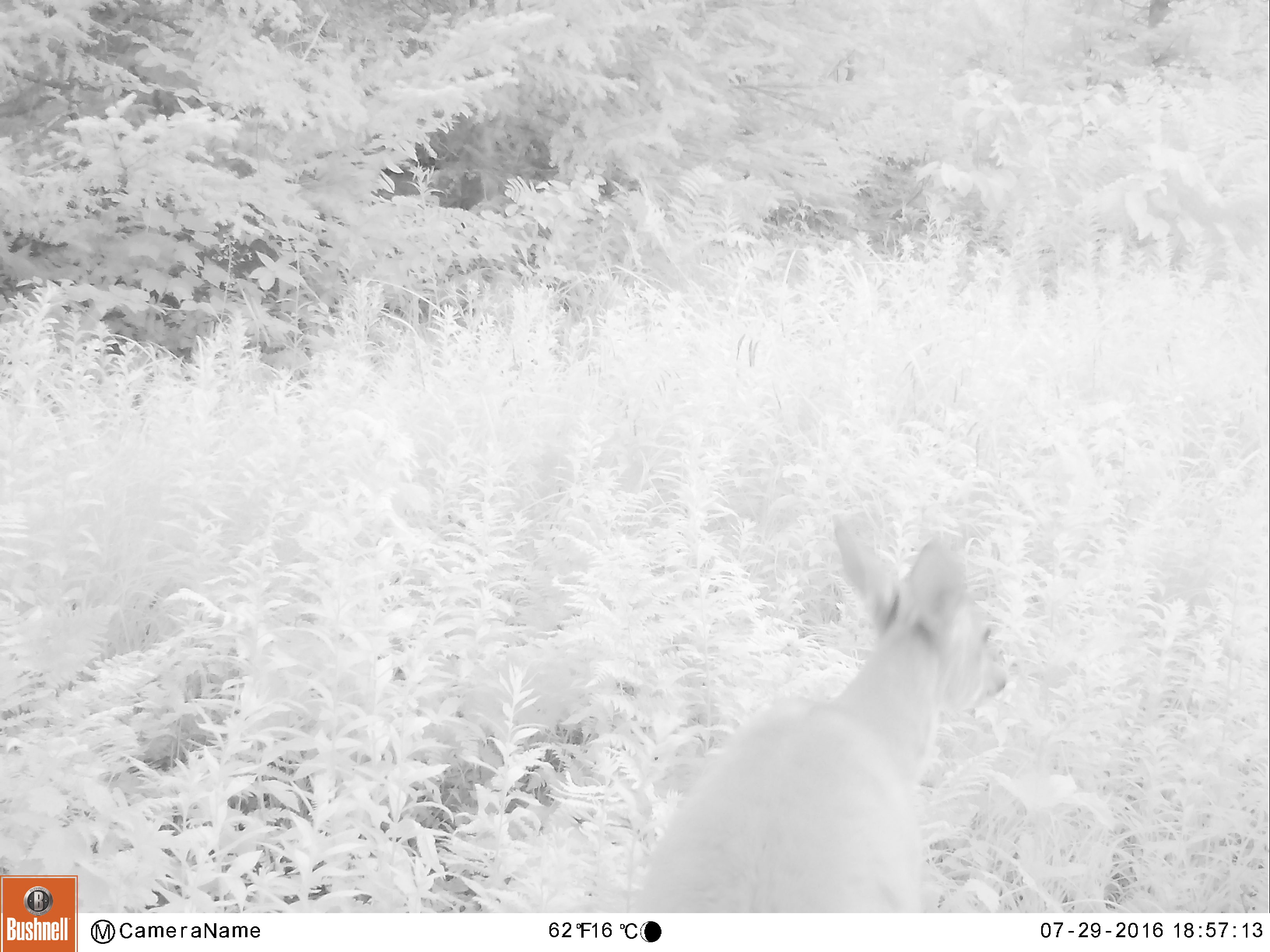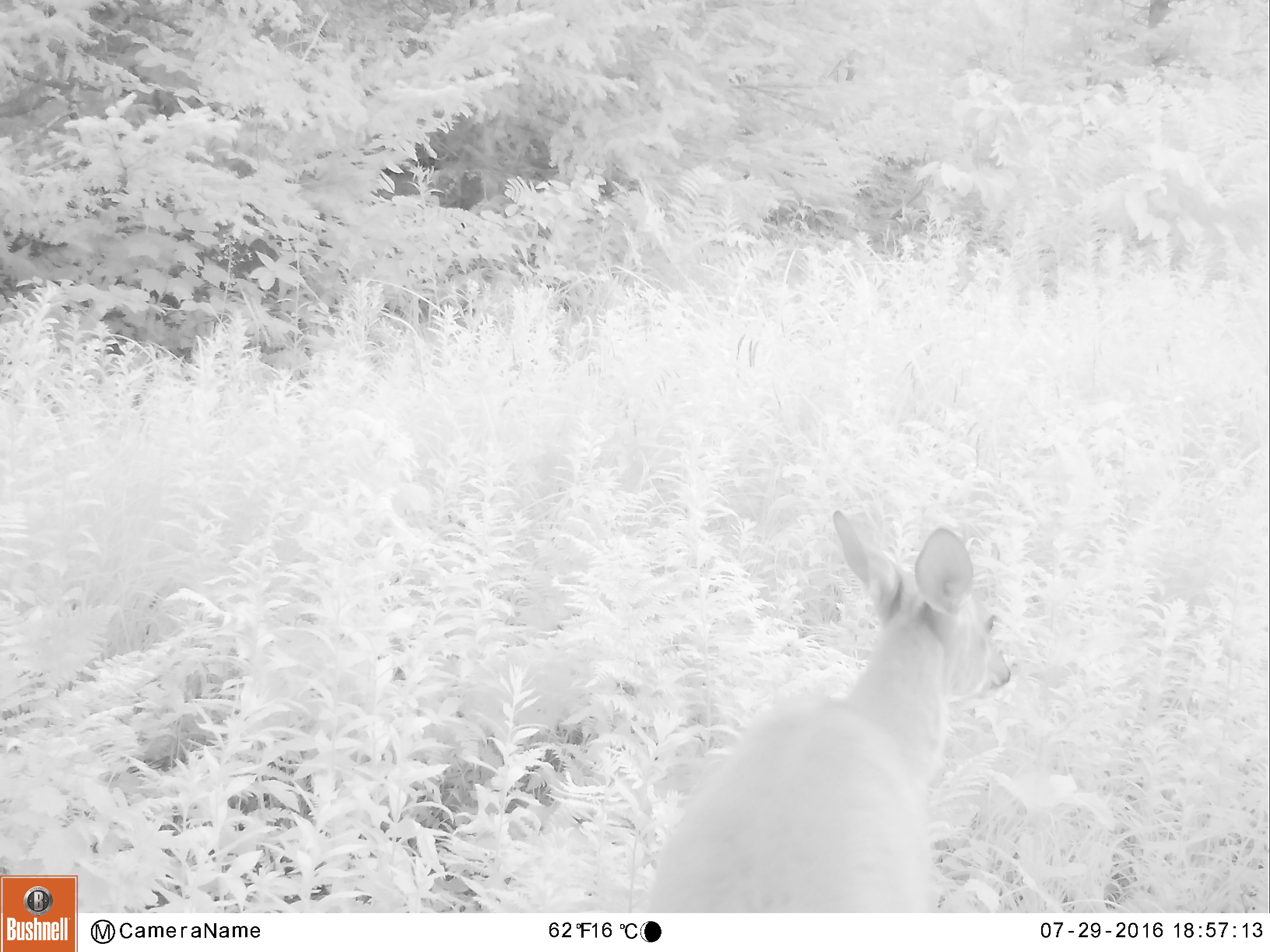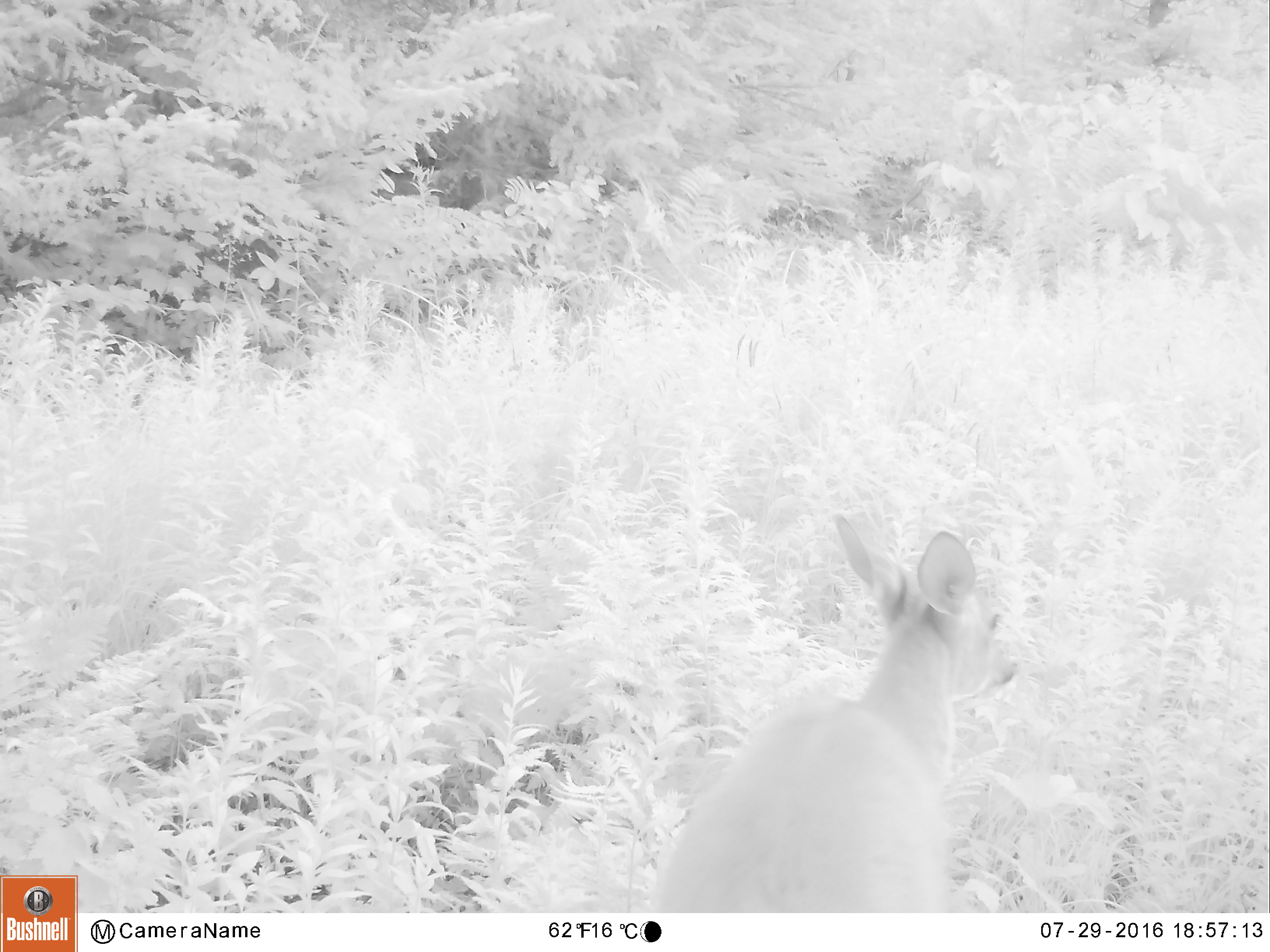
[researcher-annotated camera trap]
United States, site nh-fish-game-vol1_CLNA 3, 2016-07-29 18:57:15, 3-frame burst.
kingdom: Animalia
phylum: Chordata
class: Mammalia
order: Artiodactyla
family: Cervidae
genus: Odocoileus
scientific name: Odocoileus virginianus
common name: white-tailed deer